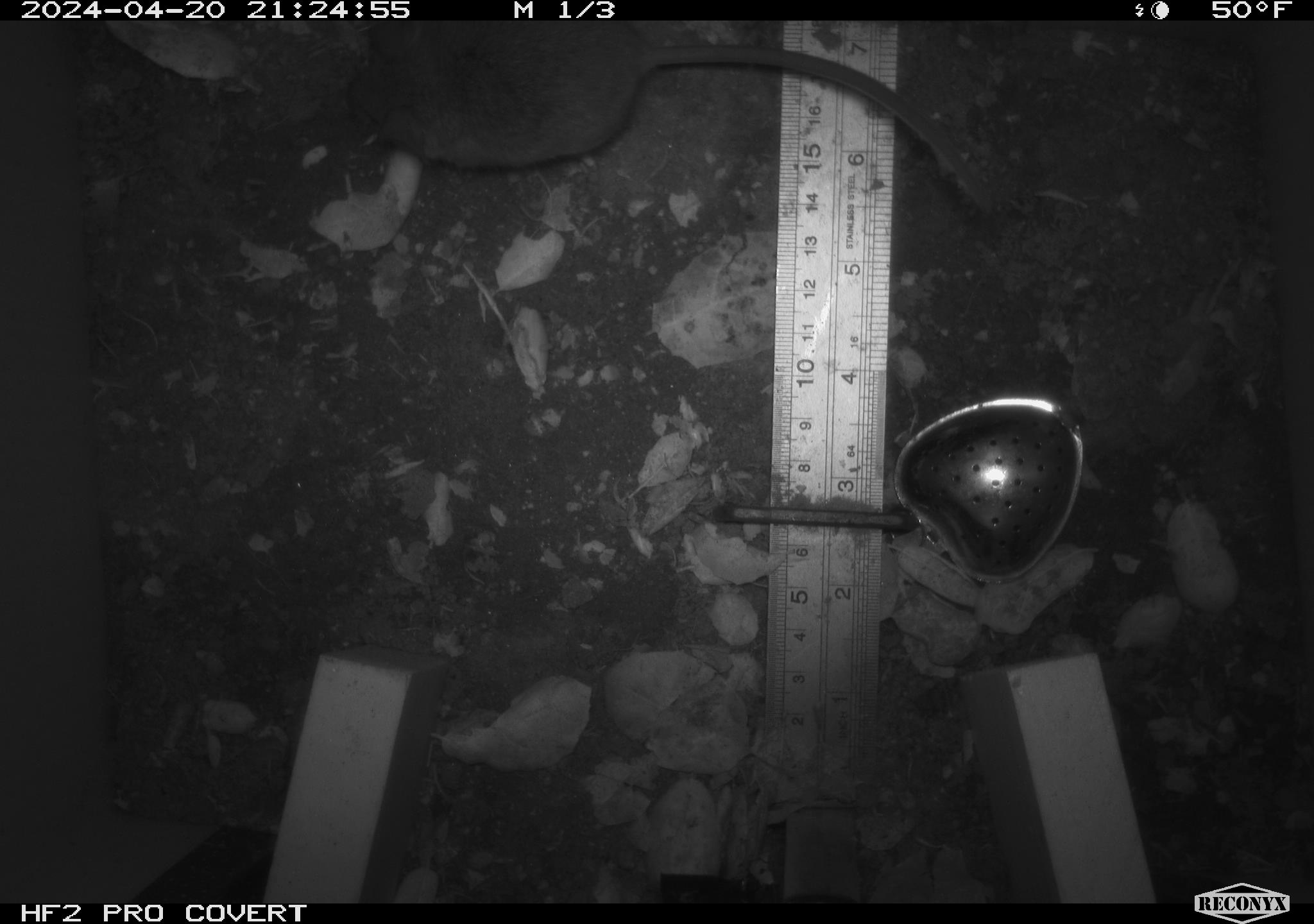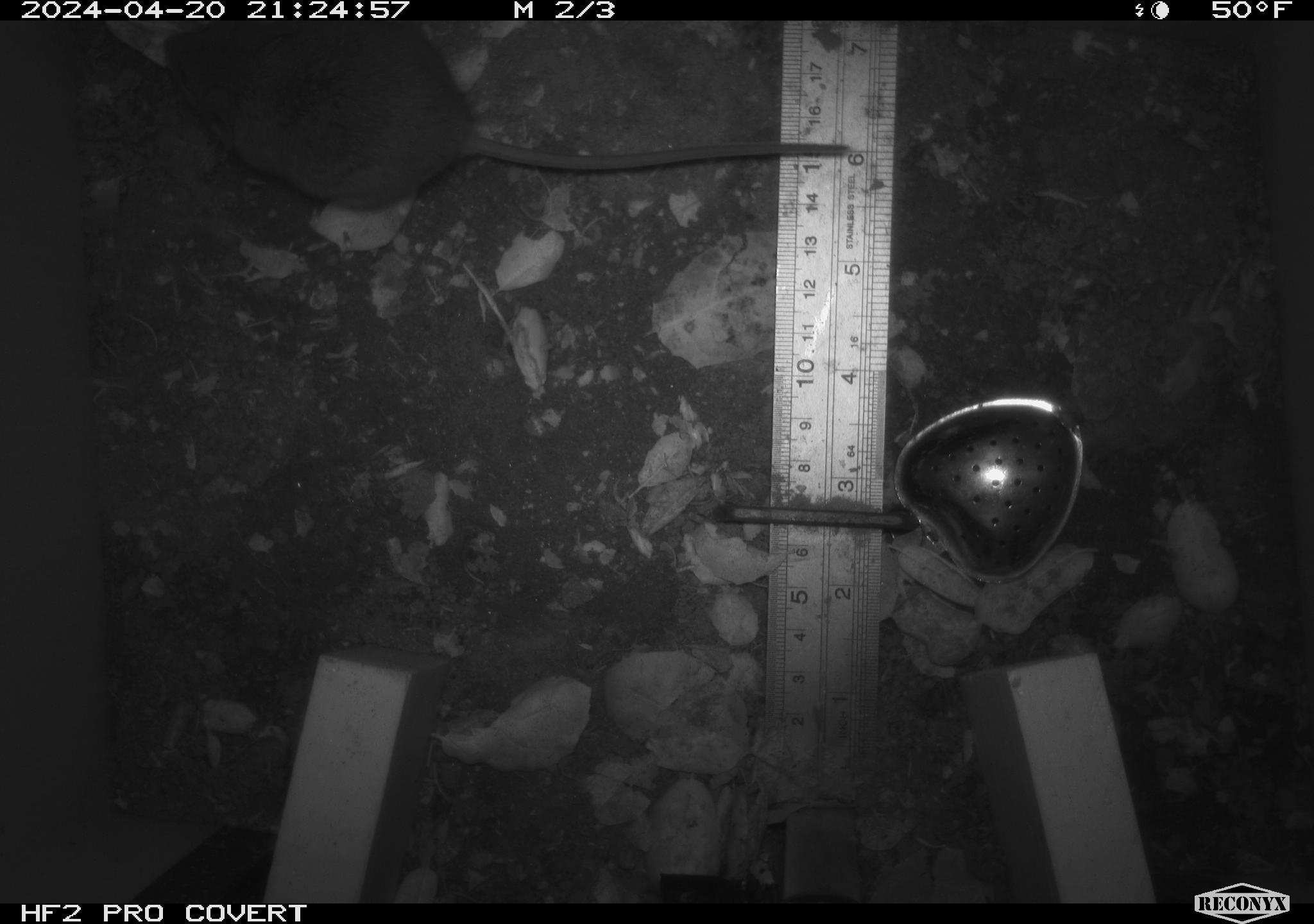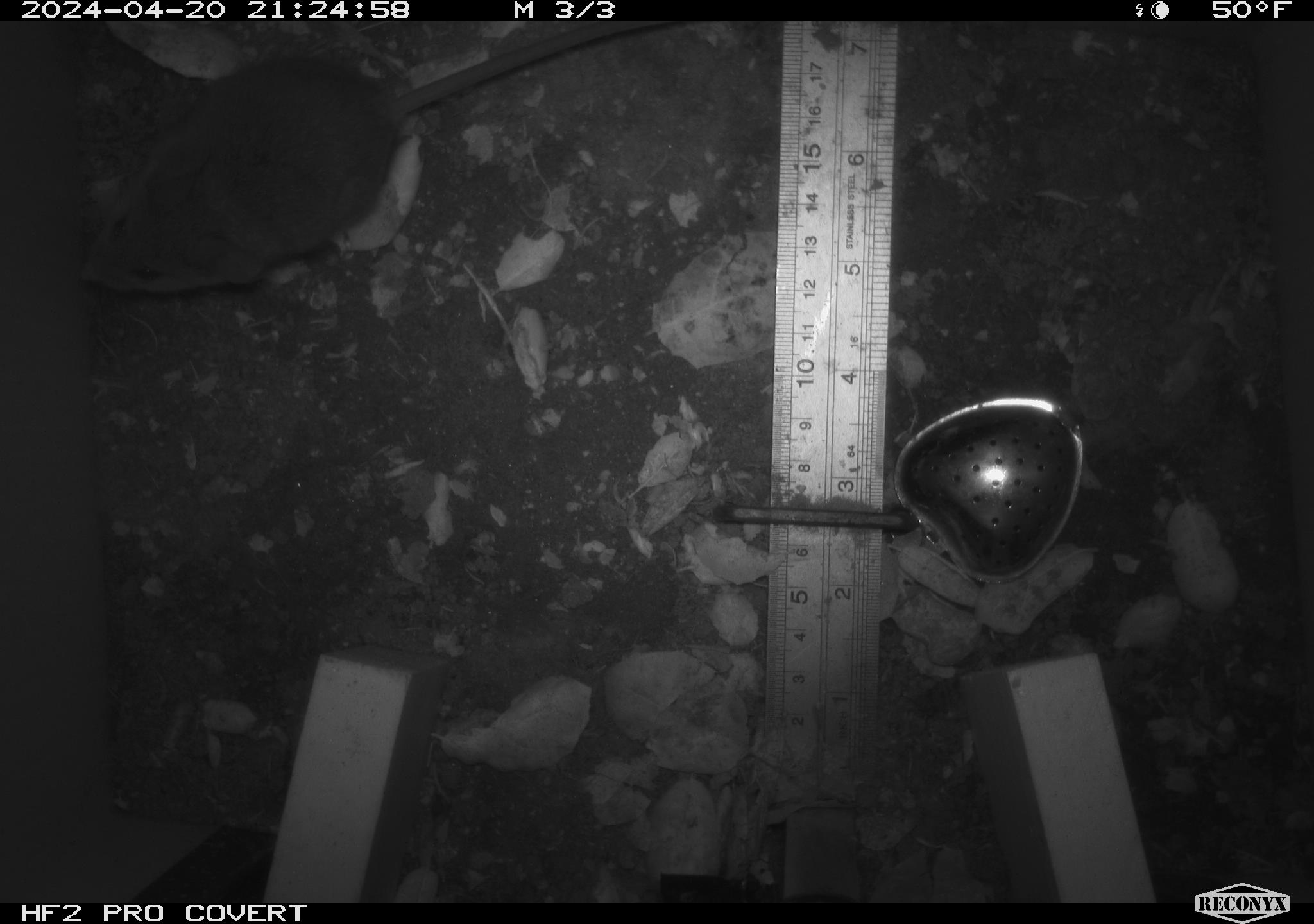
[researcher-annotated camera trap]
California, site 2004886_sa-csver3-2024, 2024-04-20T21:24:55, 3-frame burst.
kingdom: Animalia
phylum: Chordata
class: Mammalia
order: Rodentia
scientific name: Rodentia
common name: rodent